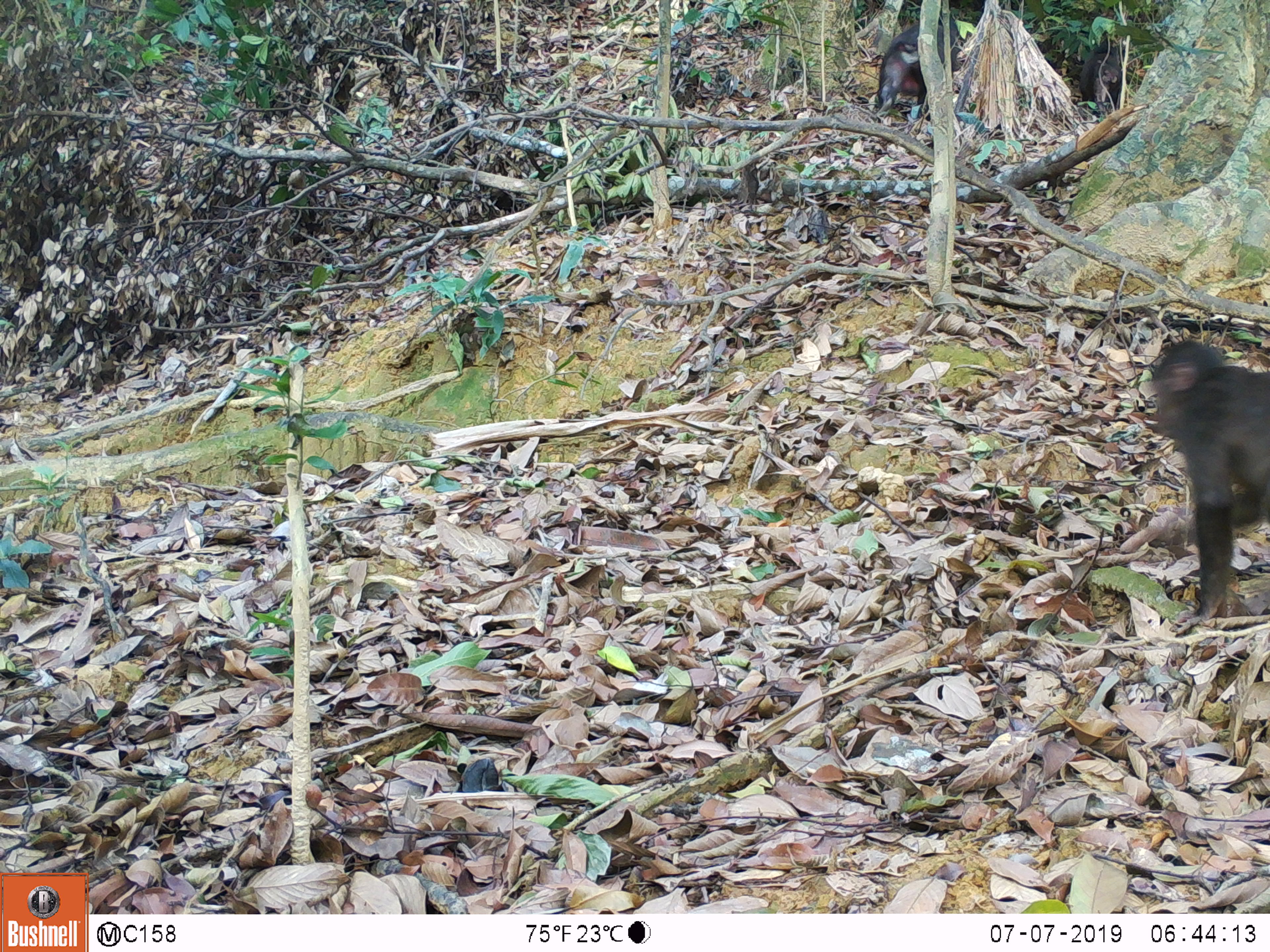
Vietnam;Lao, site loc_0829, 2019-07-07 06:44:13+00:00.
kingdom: Animalia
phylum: Chordata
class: Mammalia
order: Primates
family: Cercopithecidae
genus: Macaca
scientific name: Macaca arctoides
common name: stump-tailed macaque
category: stump tailed macaque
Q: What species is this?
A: Stump tailed macaque (stump-tailed macaque) (Macaca arctoides).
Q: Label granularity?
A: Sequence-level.